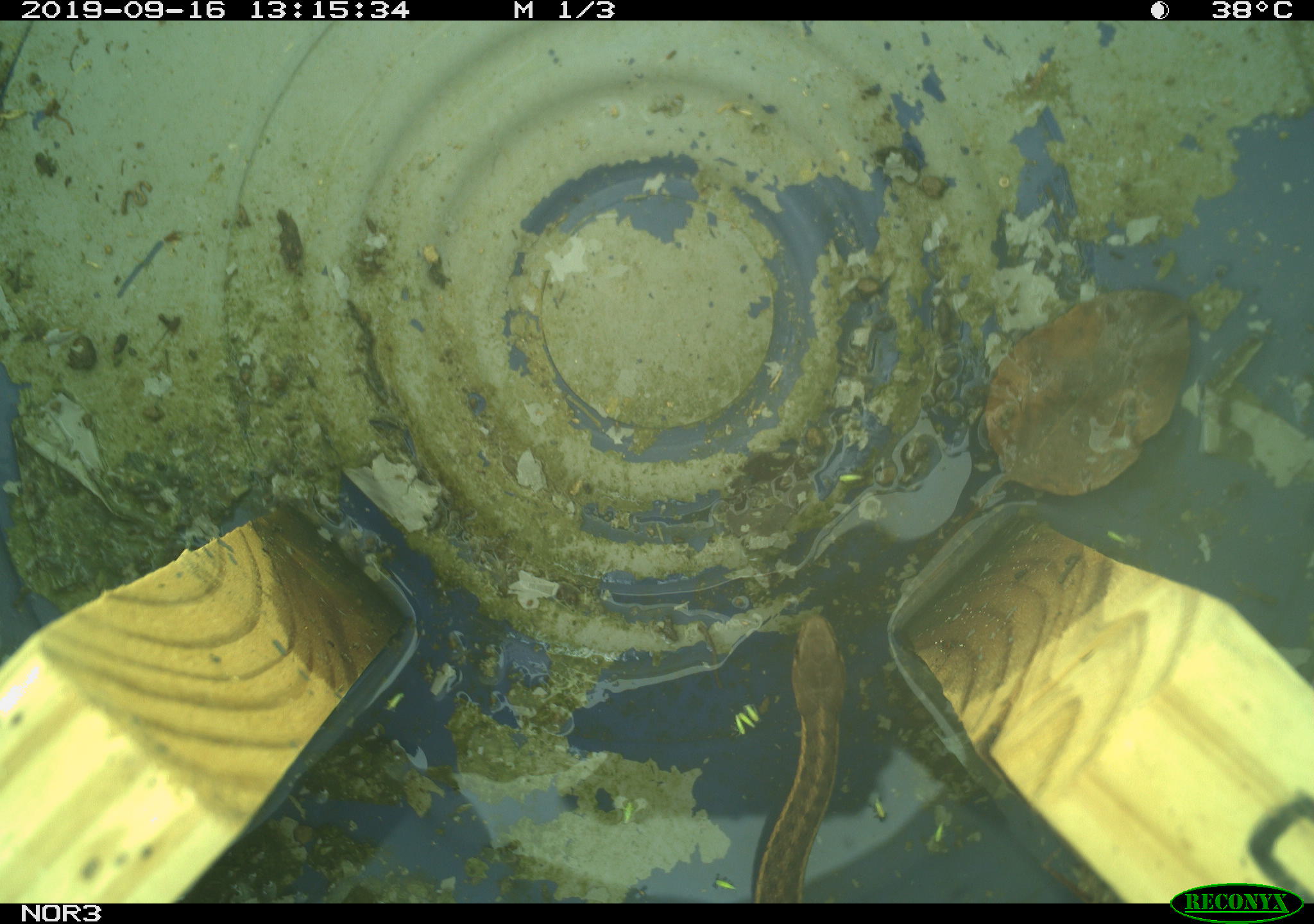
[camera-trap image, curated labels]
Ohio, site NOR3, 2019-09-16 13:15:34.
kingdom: Animalia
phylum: Chordata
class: Reptilia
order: Squamata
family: Colubridae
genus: Thamnophis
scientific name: Thamnophis sirtalis sirtalis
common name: eastern gartersnake